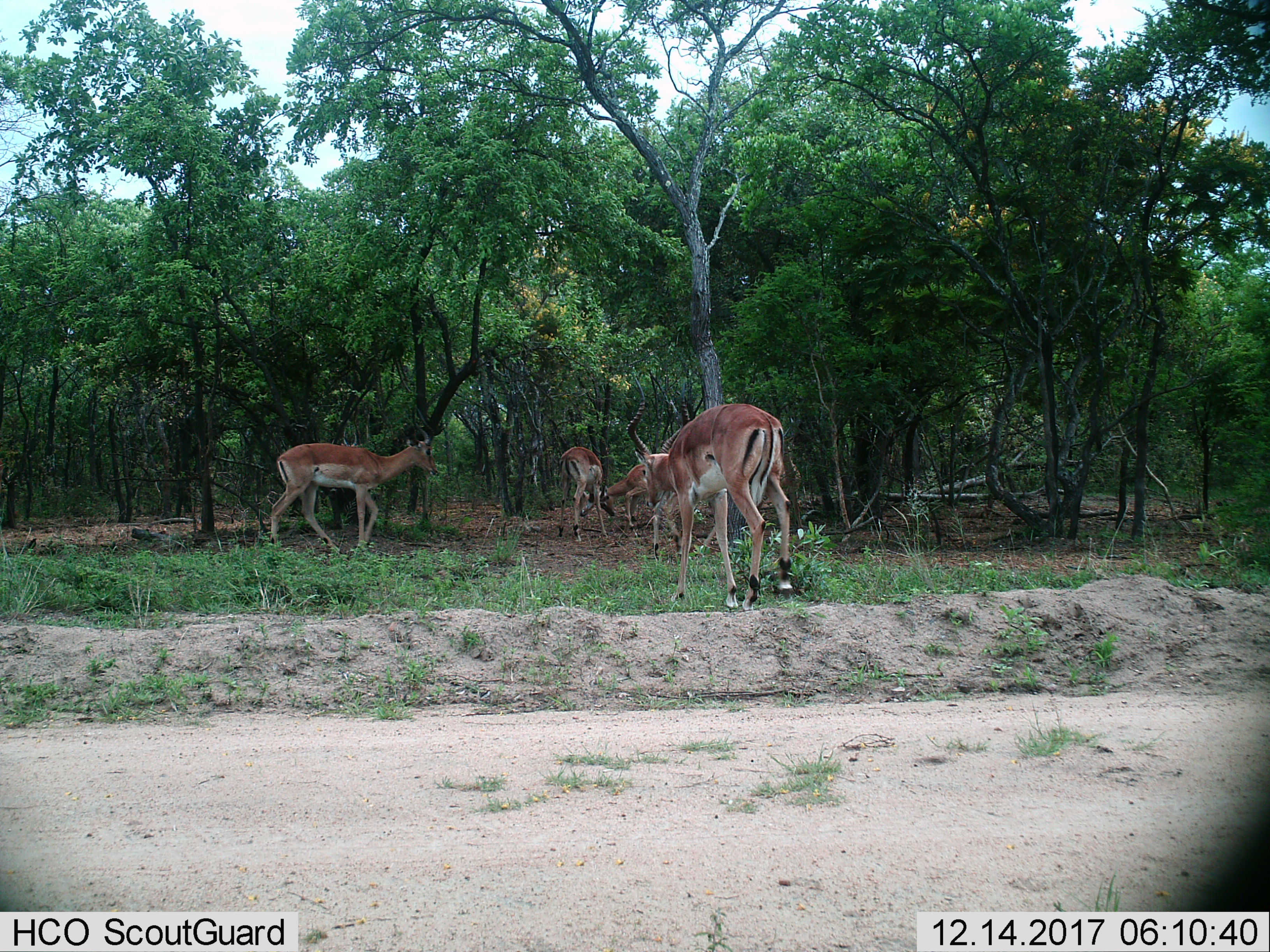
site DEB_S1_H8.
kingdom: Animalia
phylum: Chordata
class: Mammalia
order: Artiodactyla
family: Bovidae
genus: Aepyceros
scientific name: Aepyceros melampus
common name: impala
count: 4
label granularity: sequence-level